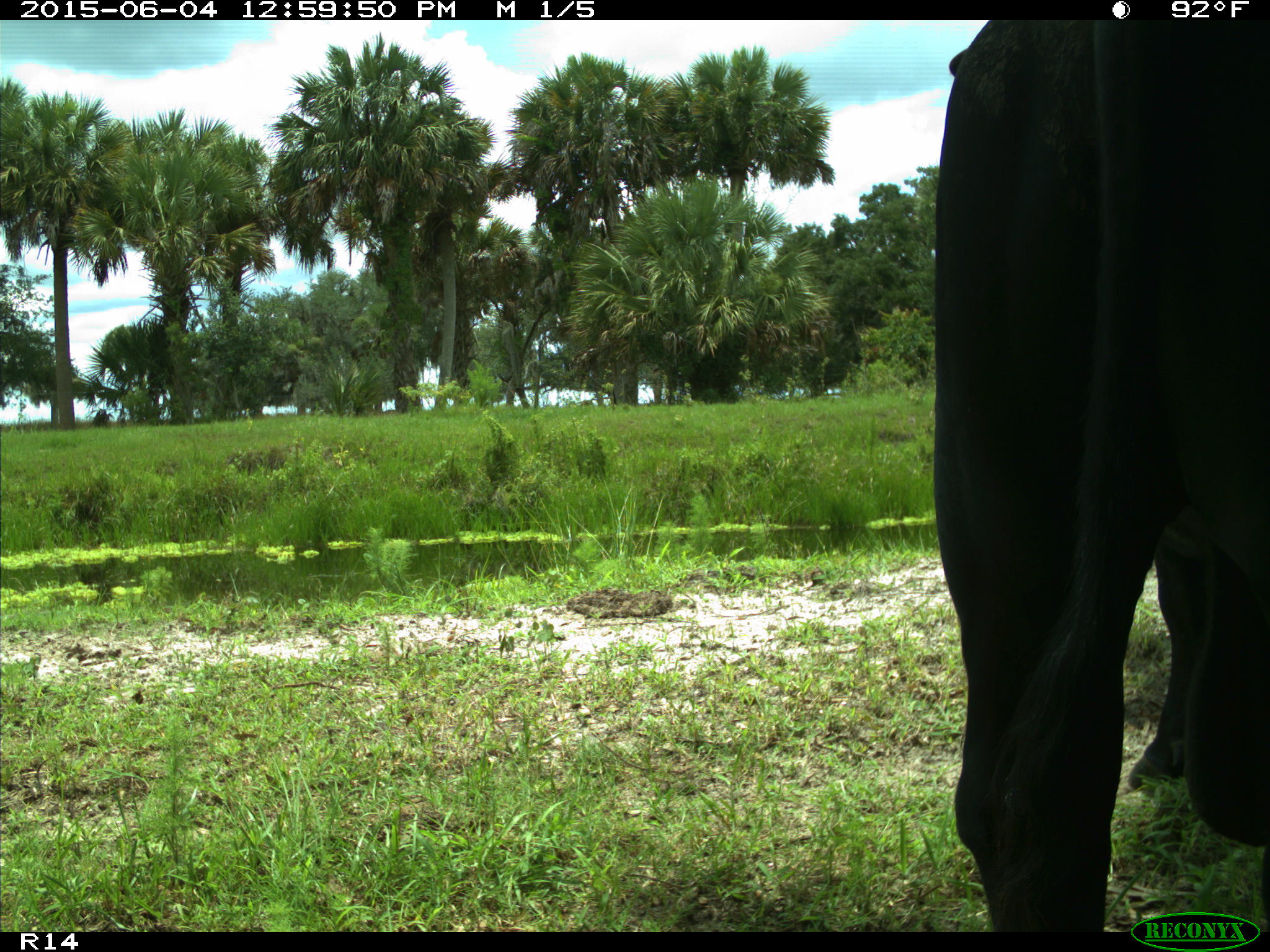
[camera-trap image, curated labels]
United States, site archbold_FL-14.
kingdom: Animalia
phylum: Chordata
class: Mammalia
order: Artiodactyla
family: Bovidae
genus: Bos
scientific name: Bos taurus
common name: domestic cow